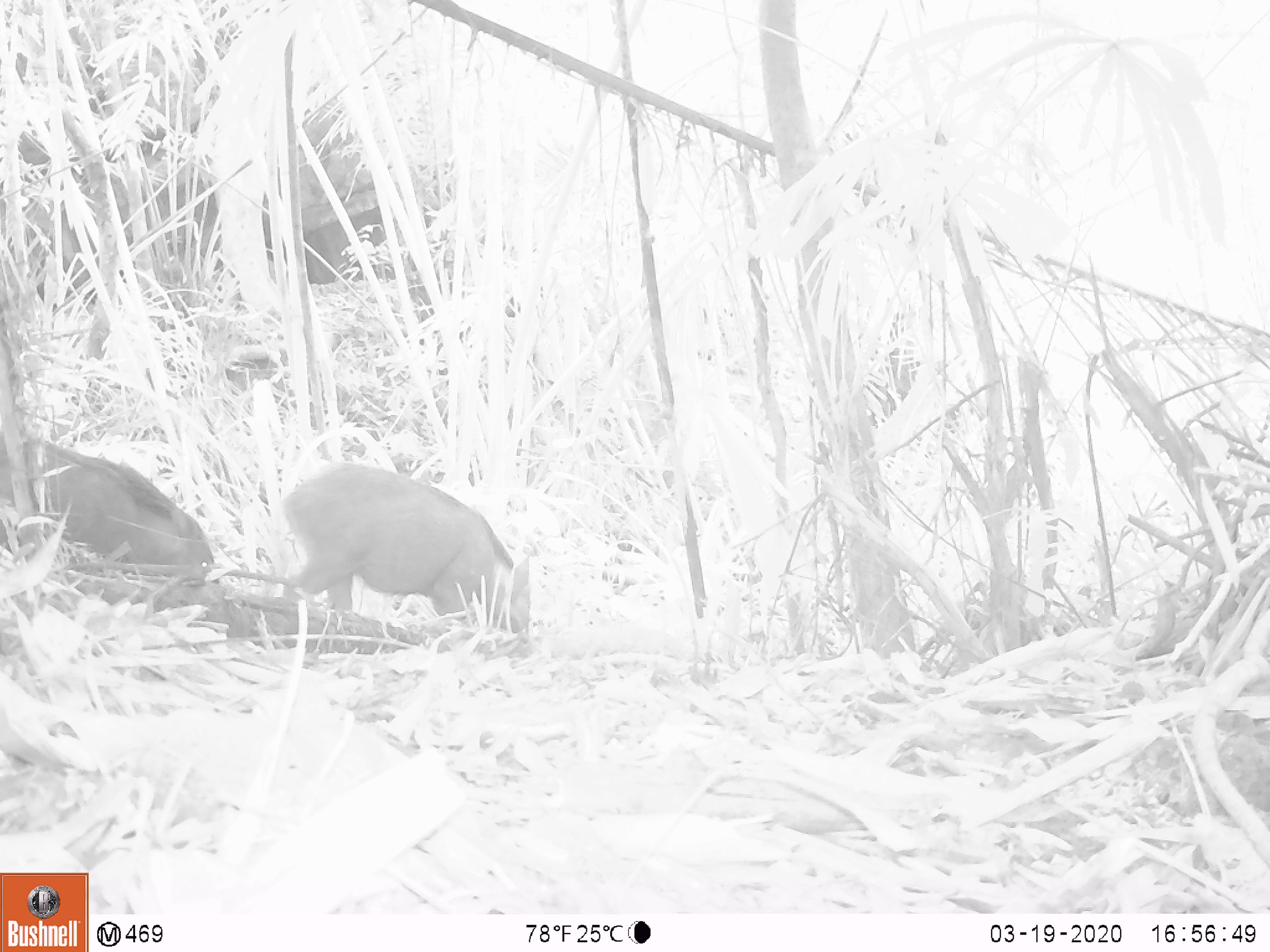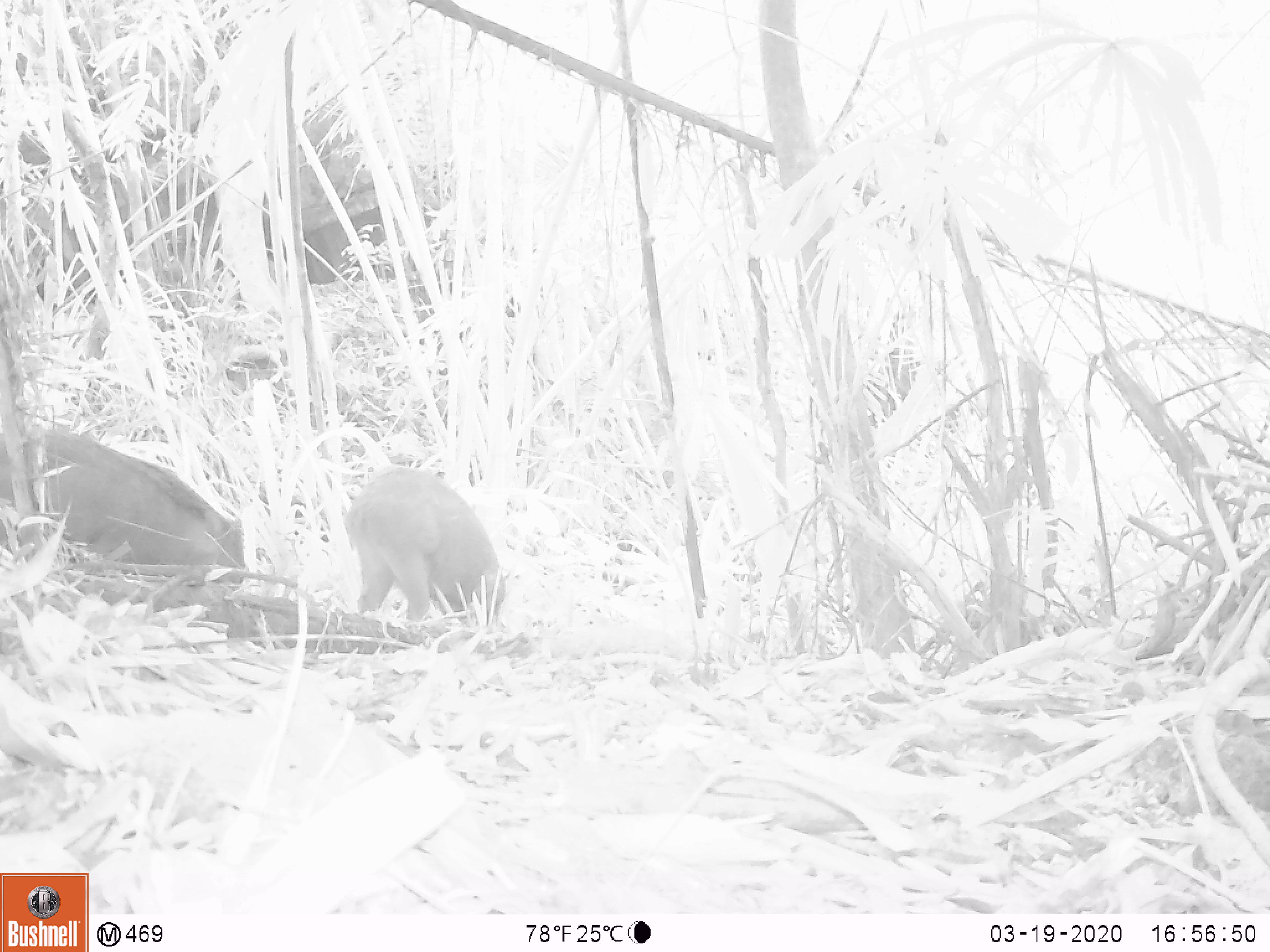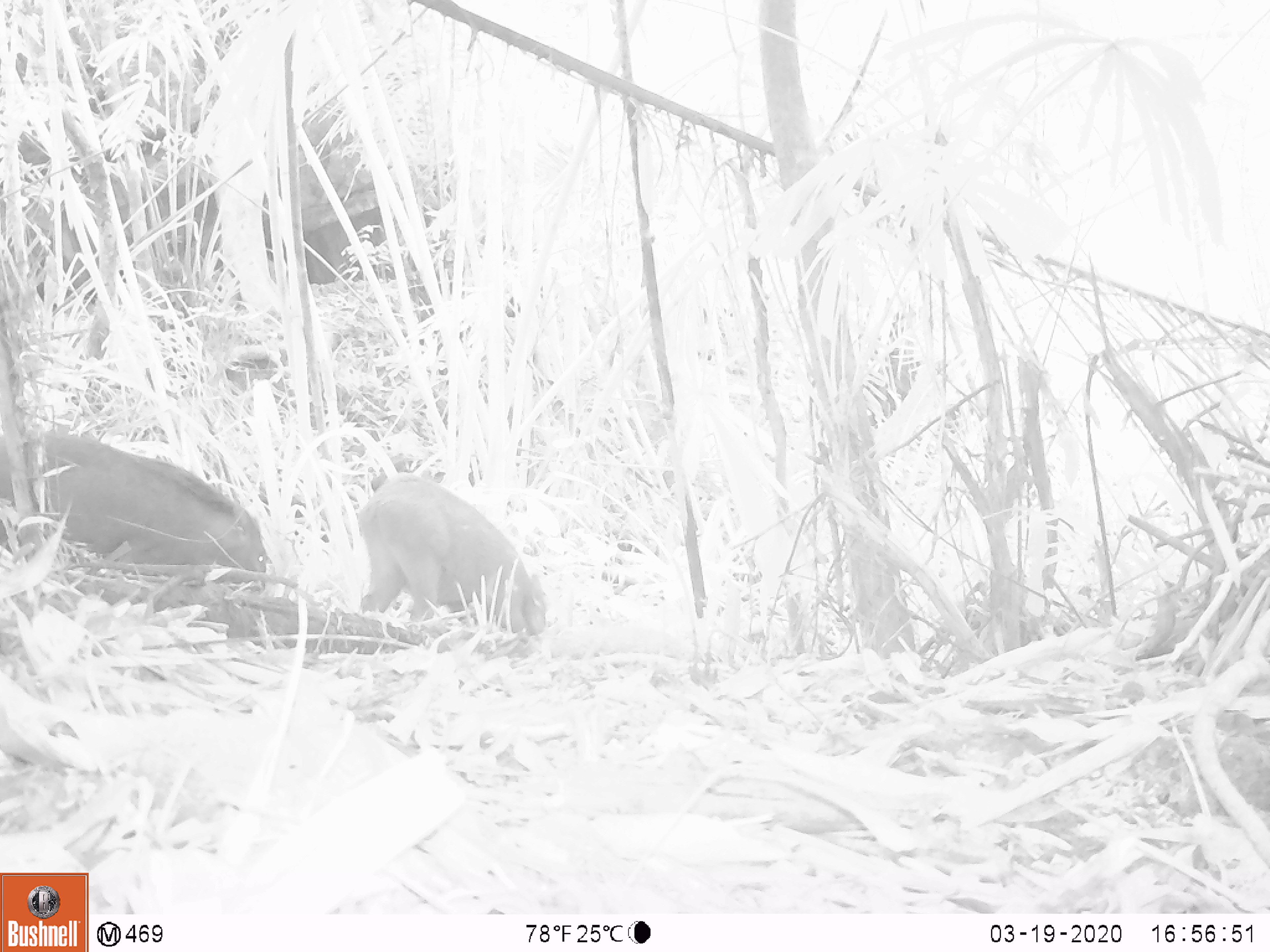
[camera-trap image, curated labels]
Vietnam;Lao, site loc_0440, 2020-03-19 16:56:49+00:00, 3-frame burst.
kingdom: Animalia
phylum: Chordata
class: Mammalia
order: Artiodactyla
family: Suidae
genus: Sus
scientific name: Sus scrofa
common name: eurasian wild pig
Eurasian wild pig (Sus scrofa). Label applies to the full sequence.